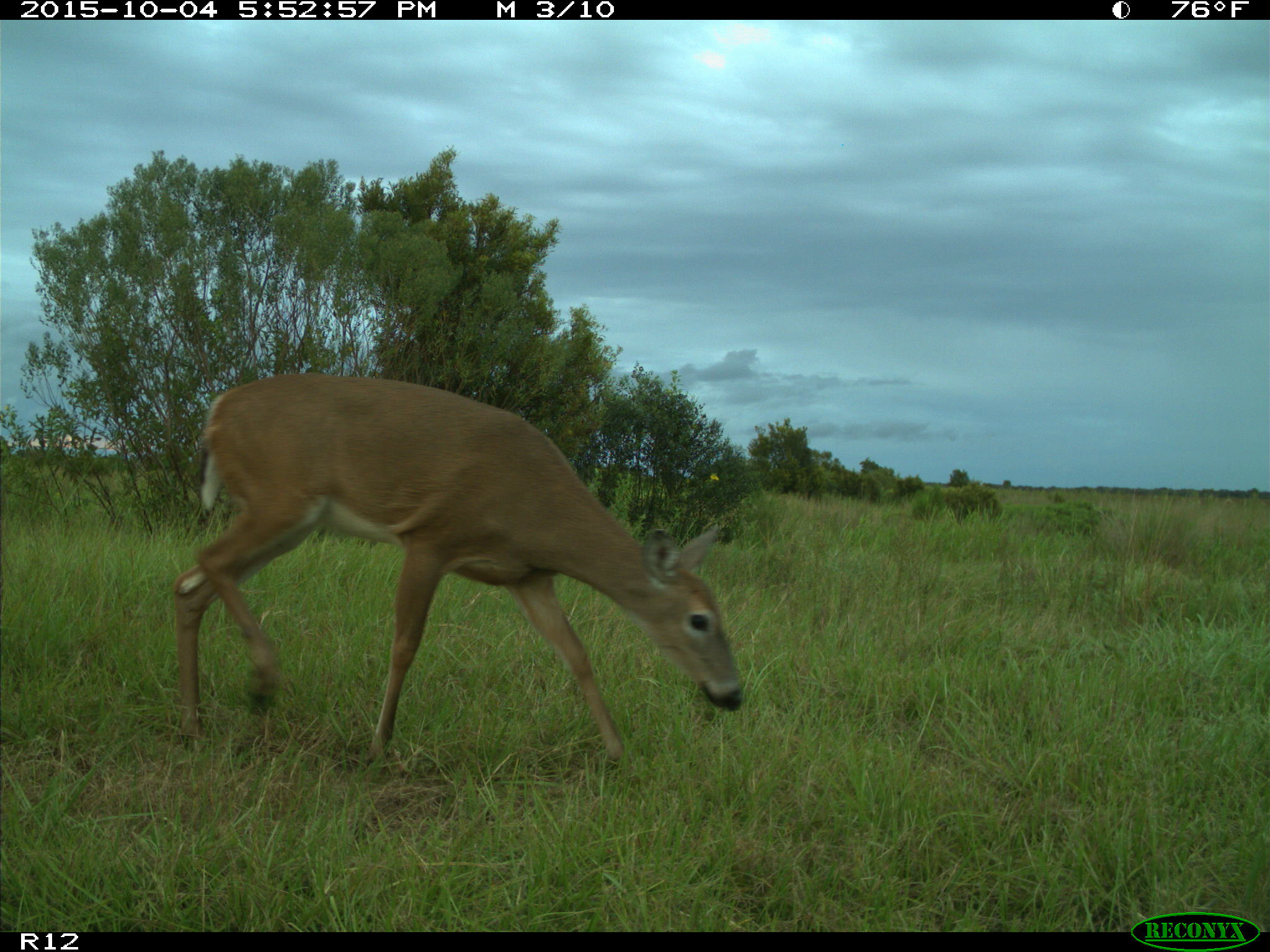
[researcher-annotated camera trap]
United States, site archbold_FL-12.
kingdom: Animalia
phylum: Chordata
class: Mammalia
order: Artiodactyla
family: Cervidae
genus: Odocoileus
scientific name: Odocoileus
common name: deer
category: unidentified deer